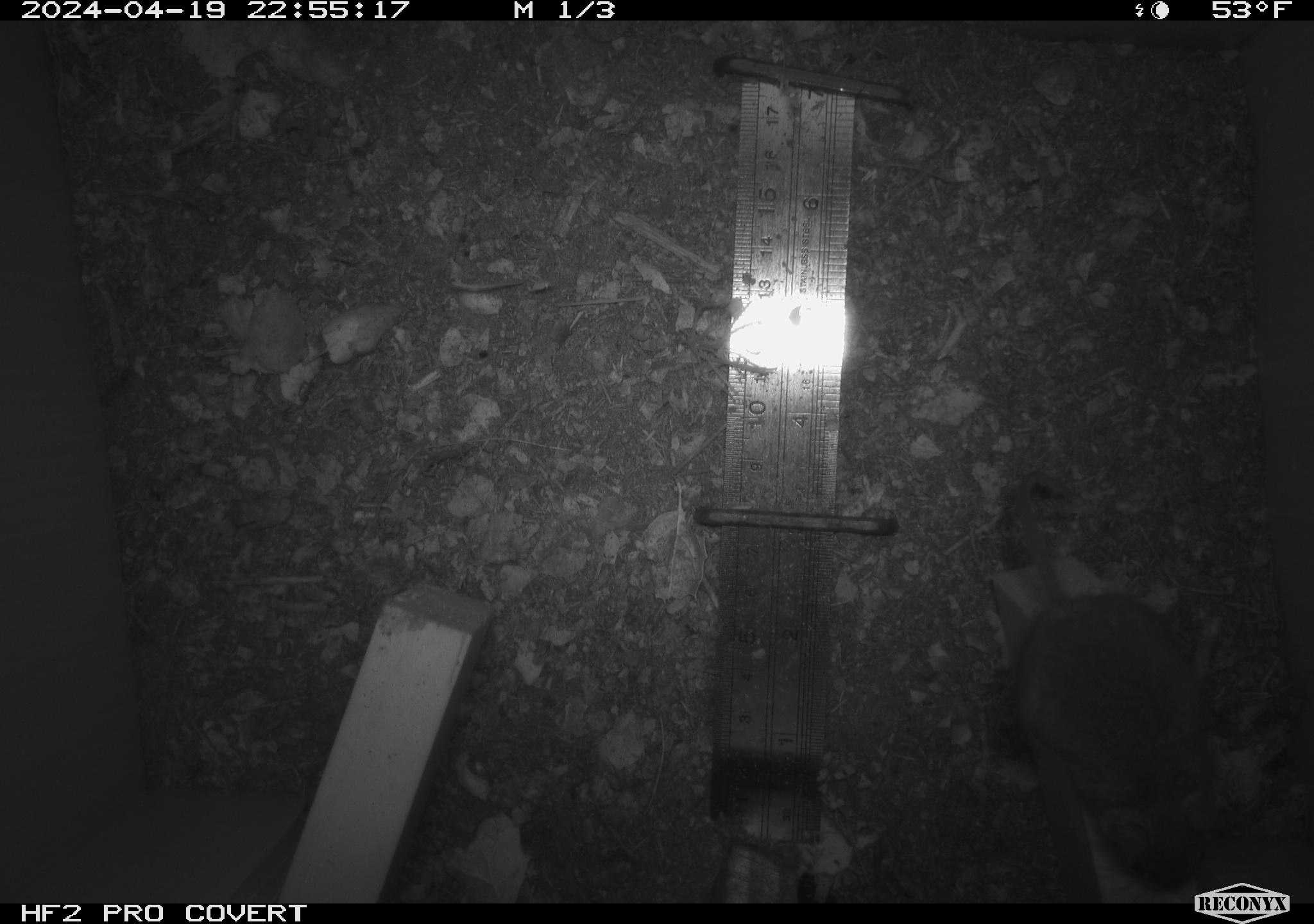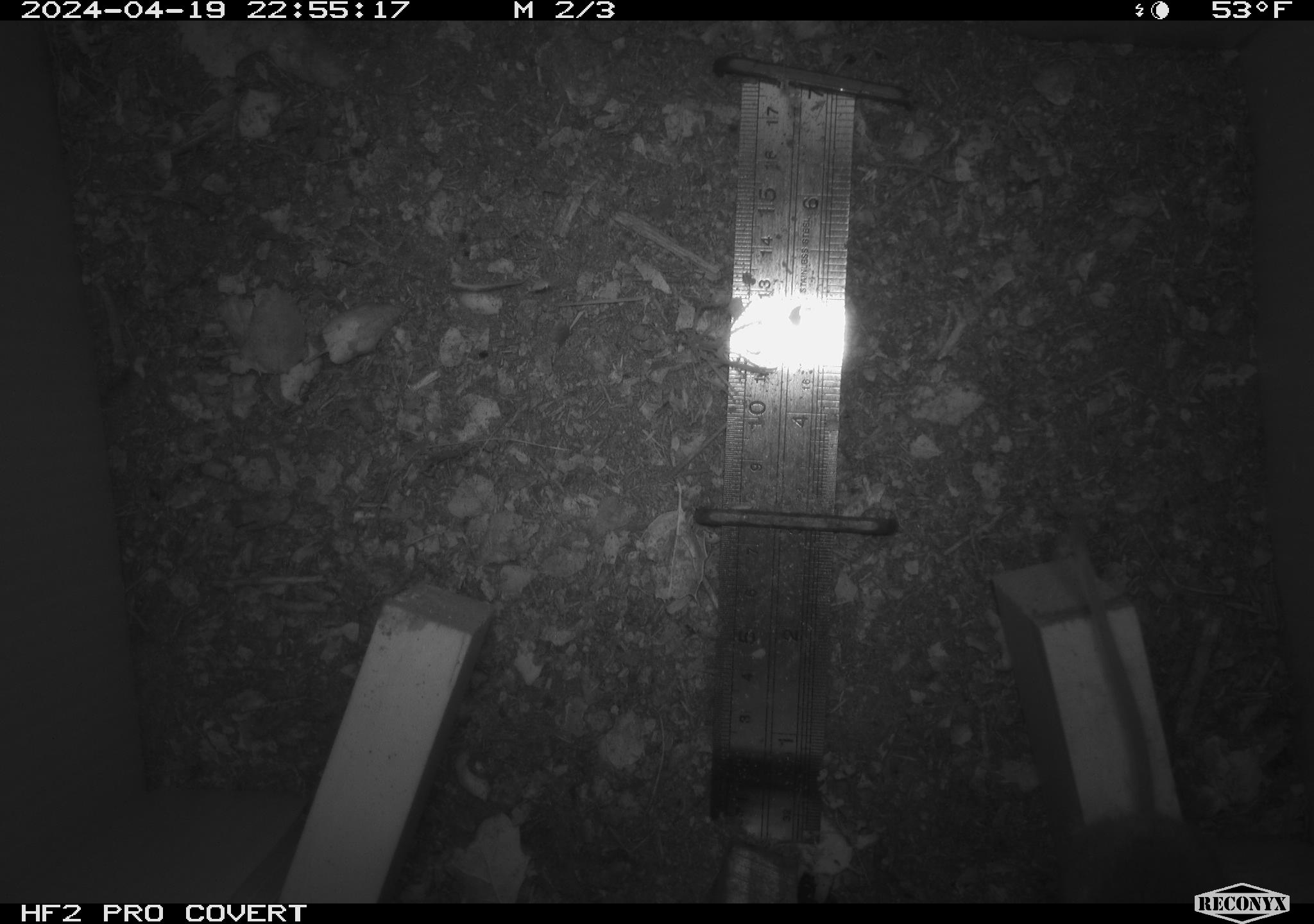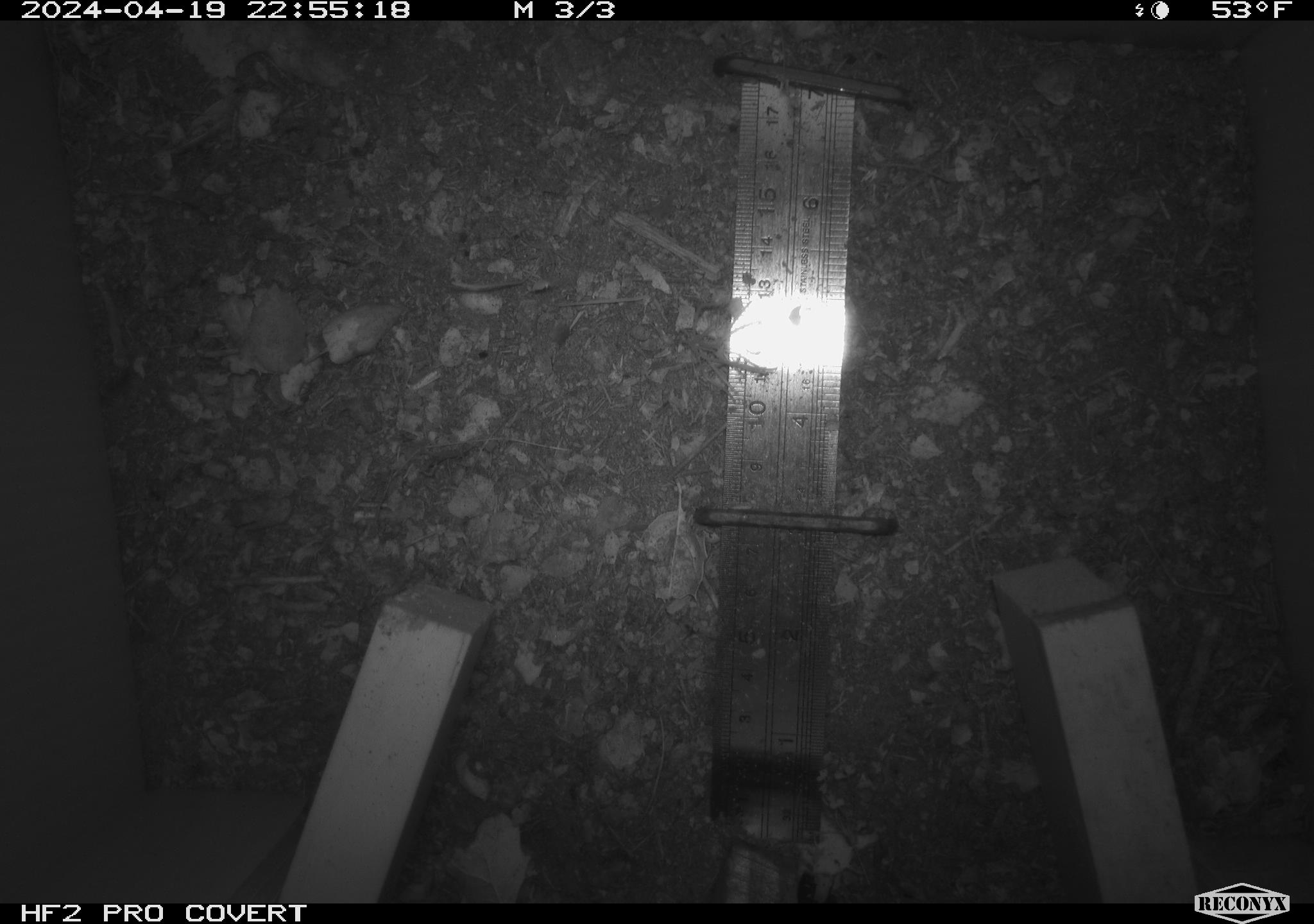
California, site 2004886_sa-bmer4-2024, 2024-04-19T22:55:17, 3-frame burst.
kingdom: Animalia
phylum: Chordata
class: Mammalia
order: Rodentia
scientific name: Rodentia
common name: mouse species